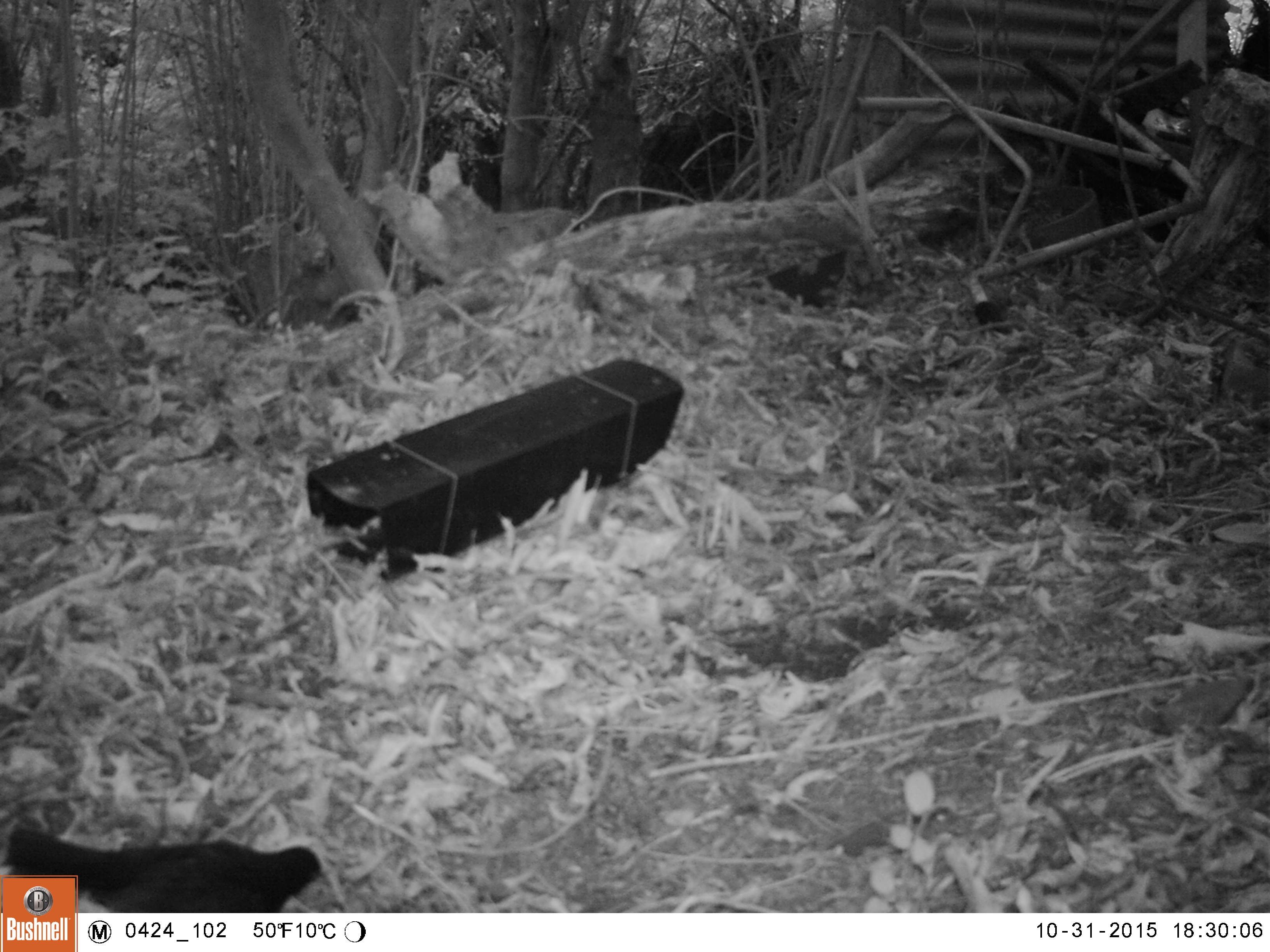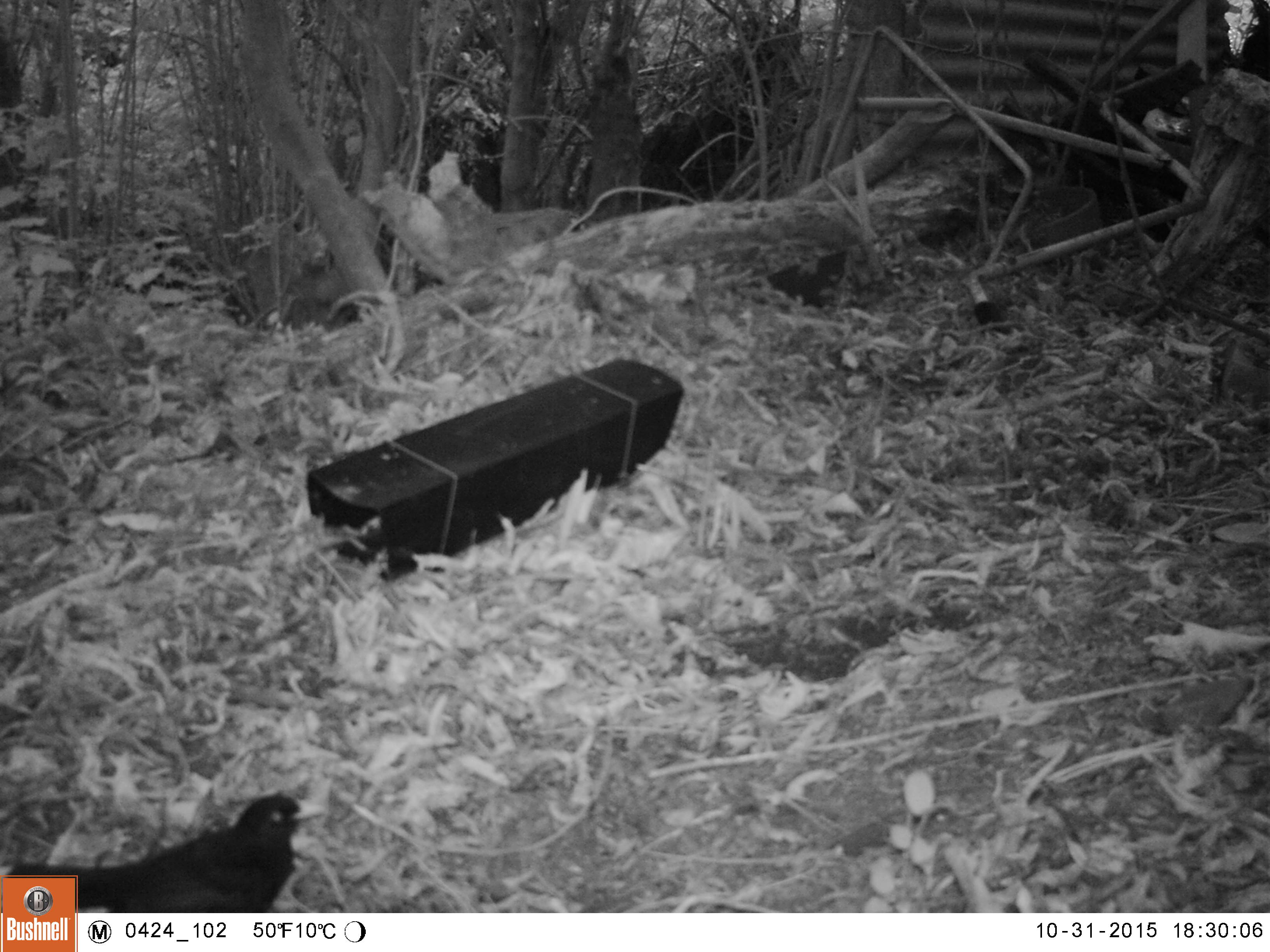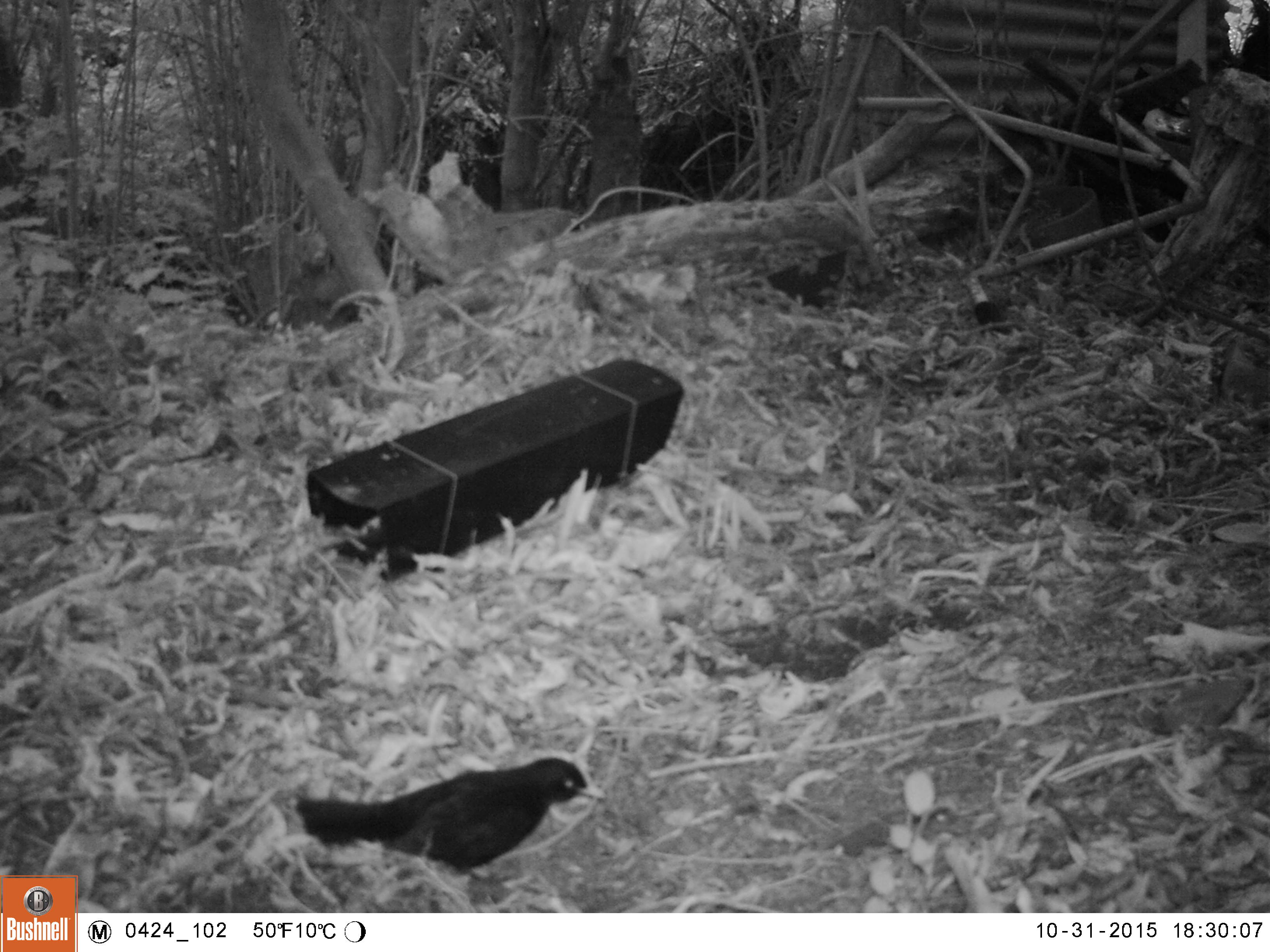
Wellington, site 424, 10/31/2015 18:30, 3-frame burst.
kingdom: Animalia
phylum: Chordata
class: Aves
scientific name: Aves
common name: bird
Bird (Aves).